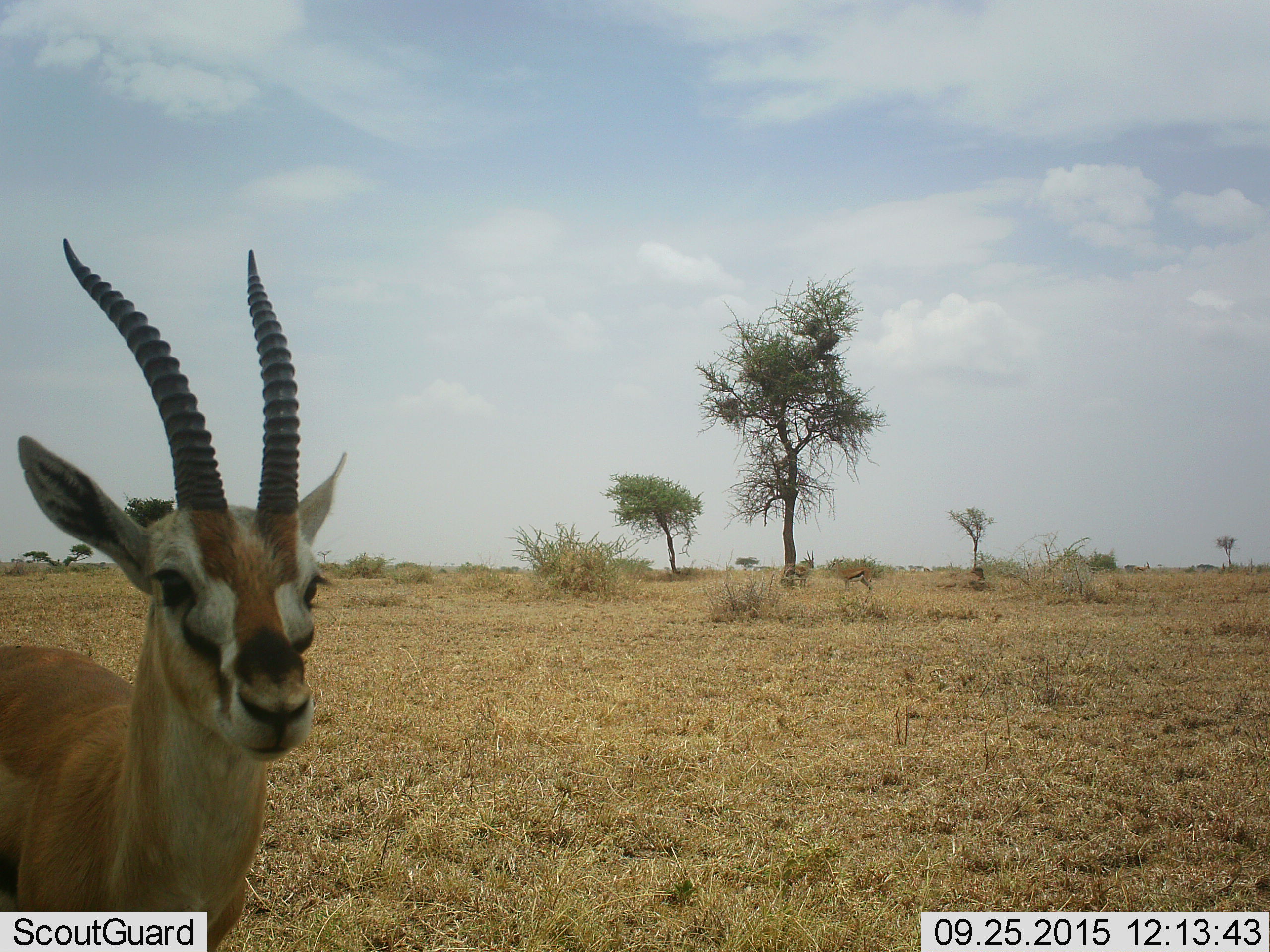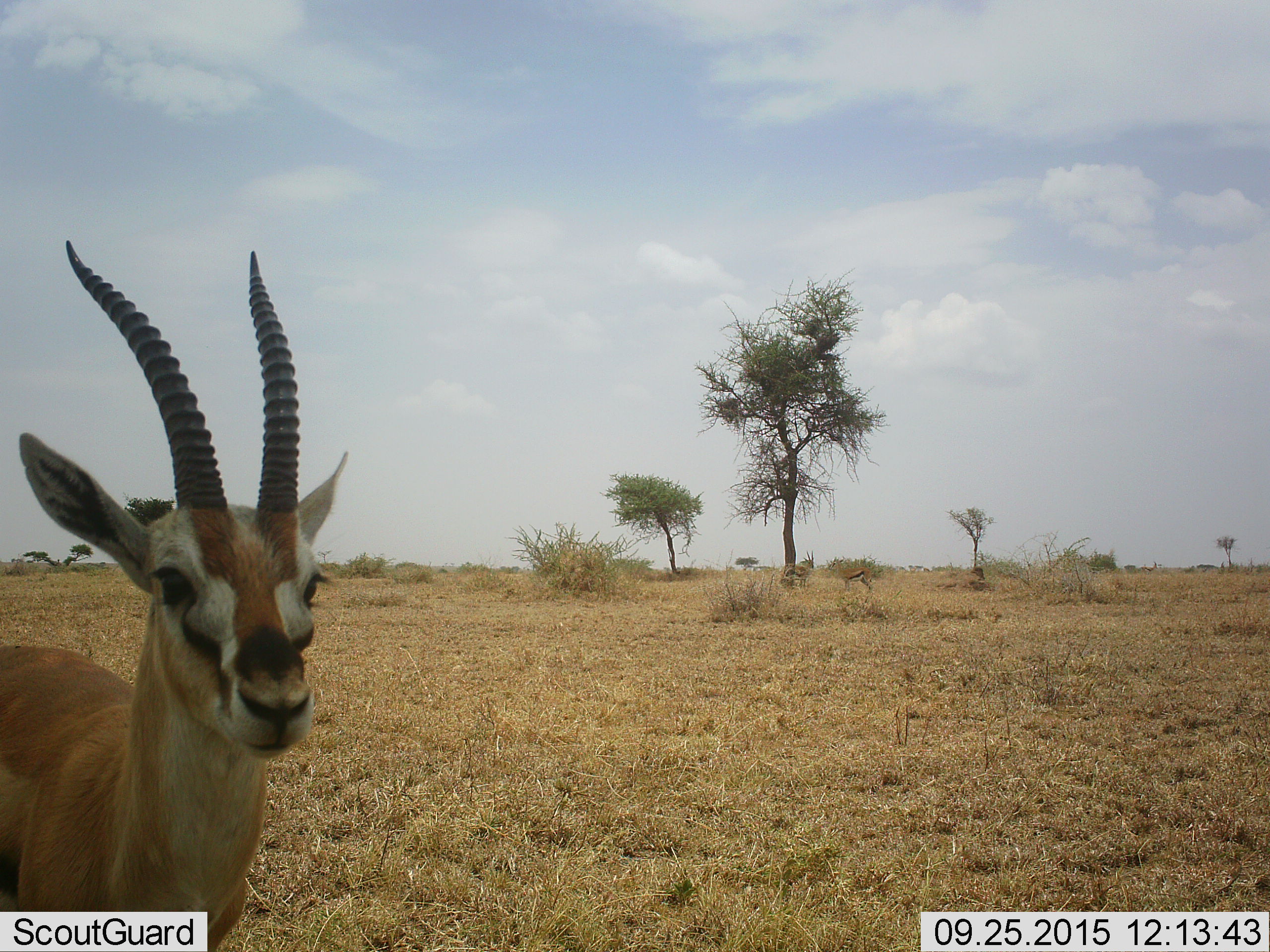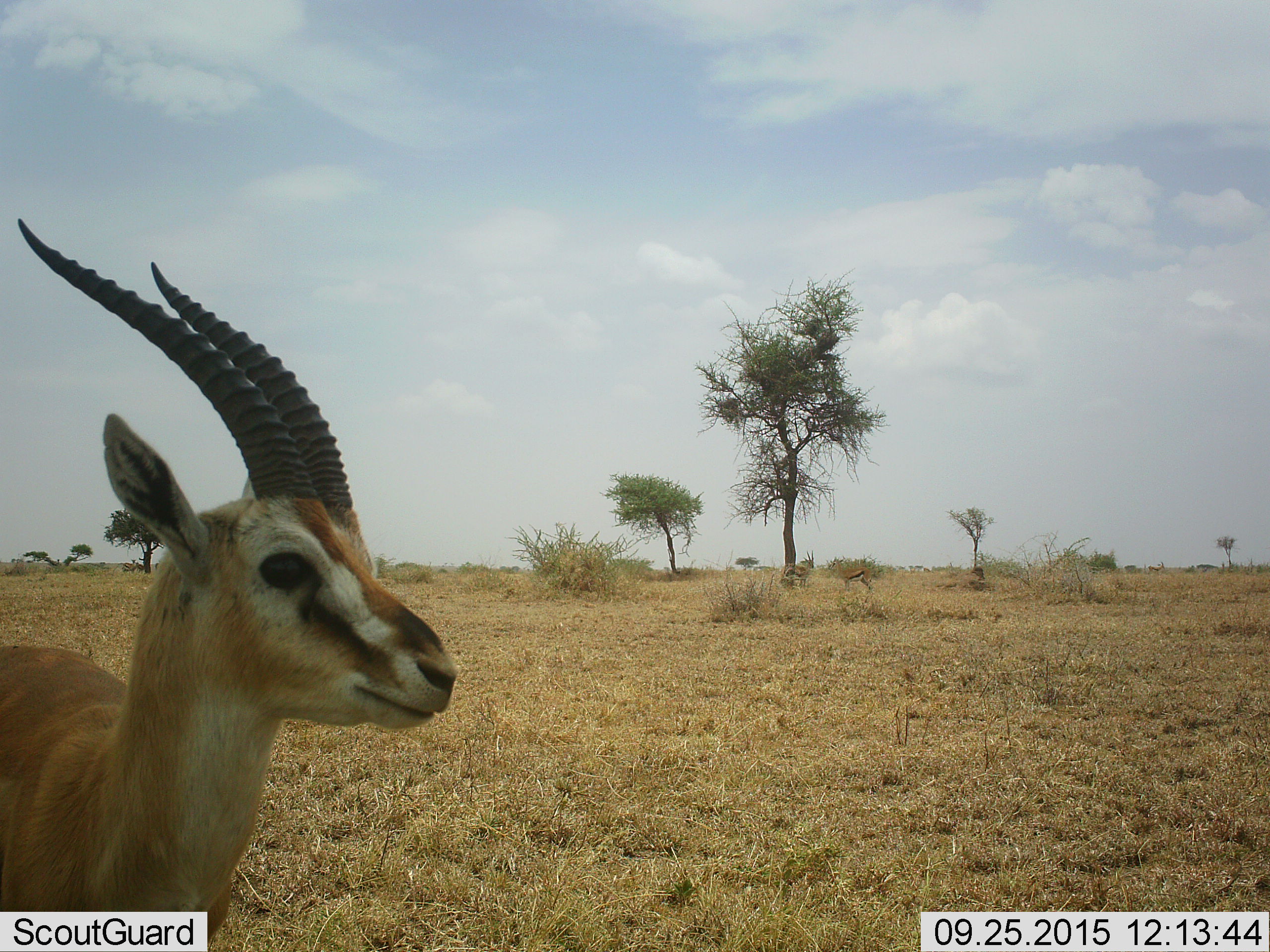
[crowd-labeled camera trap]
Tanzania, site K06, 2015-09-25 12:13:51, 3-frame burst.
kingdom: Animalia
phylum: Chordata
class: Mammalia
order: Artiodactyla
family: Bovidae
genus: Eudorcas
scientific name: Eudorcas thomsonii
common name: thomson's gazelle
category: gazellethomsons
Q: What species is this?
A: Gazellethomsons (thomson's gazelle) (Eudorcas thomsonii).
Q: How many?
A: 1.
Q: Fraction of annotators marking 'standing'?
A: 100%.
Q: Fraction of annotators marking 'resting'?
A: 14%.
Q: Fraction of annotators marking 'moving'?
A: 29%.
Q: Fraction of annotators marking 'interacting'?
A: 0%.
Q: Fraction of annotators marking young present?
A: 0%.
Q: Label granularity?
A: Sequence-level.